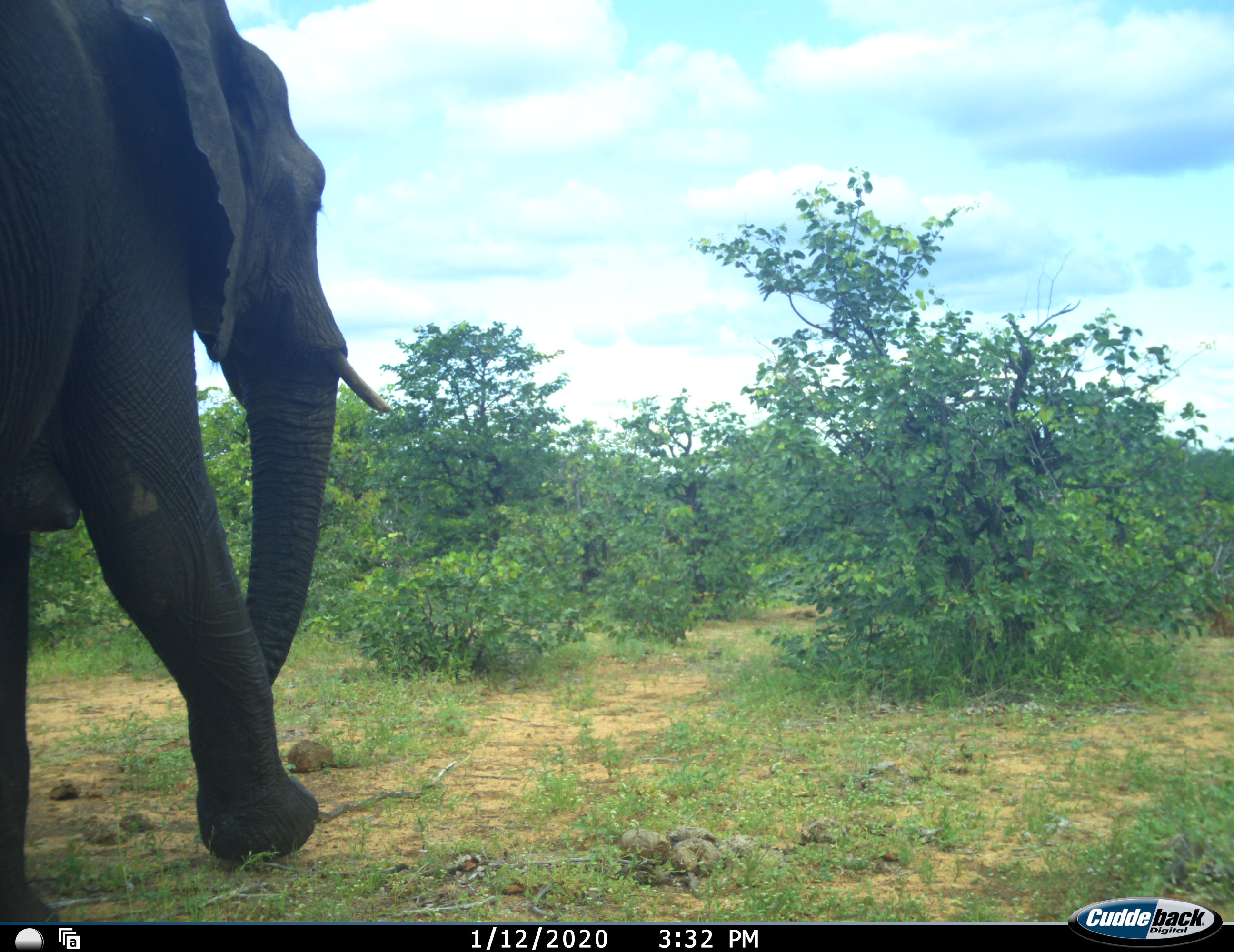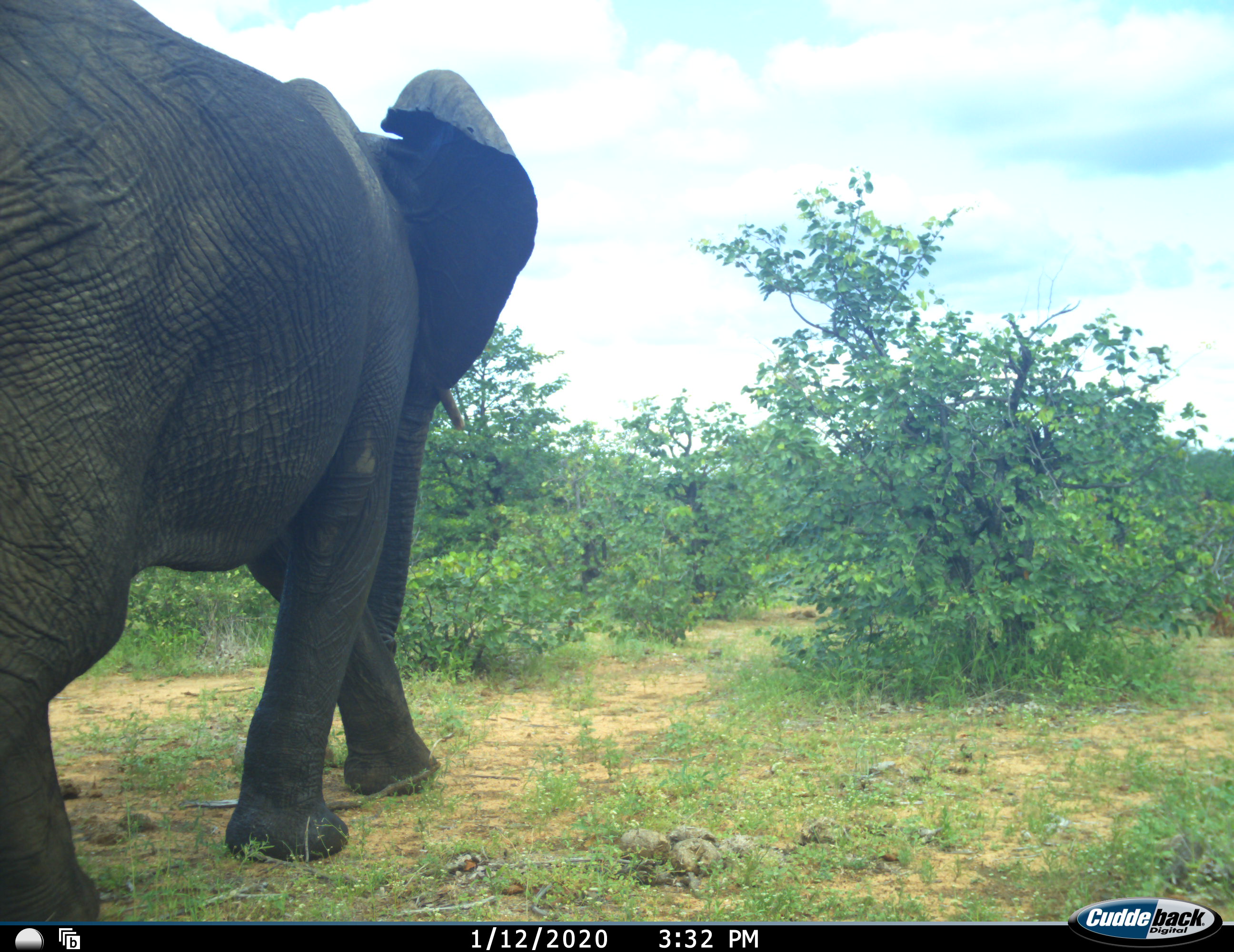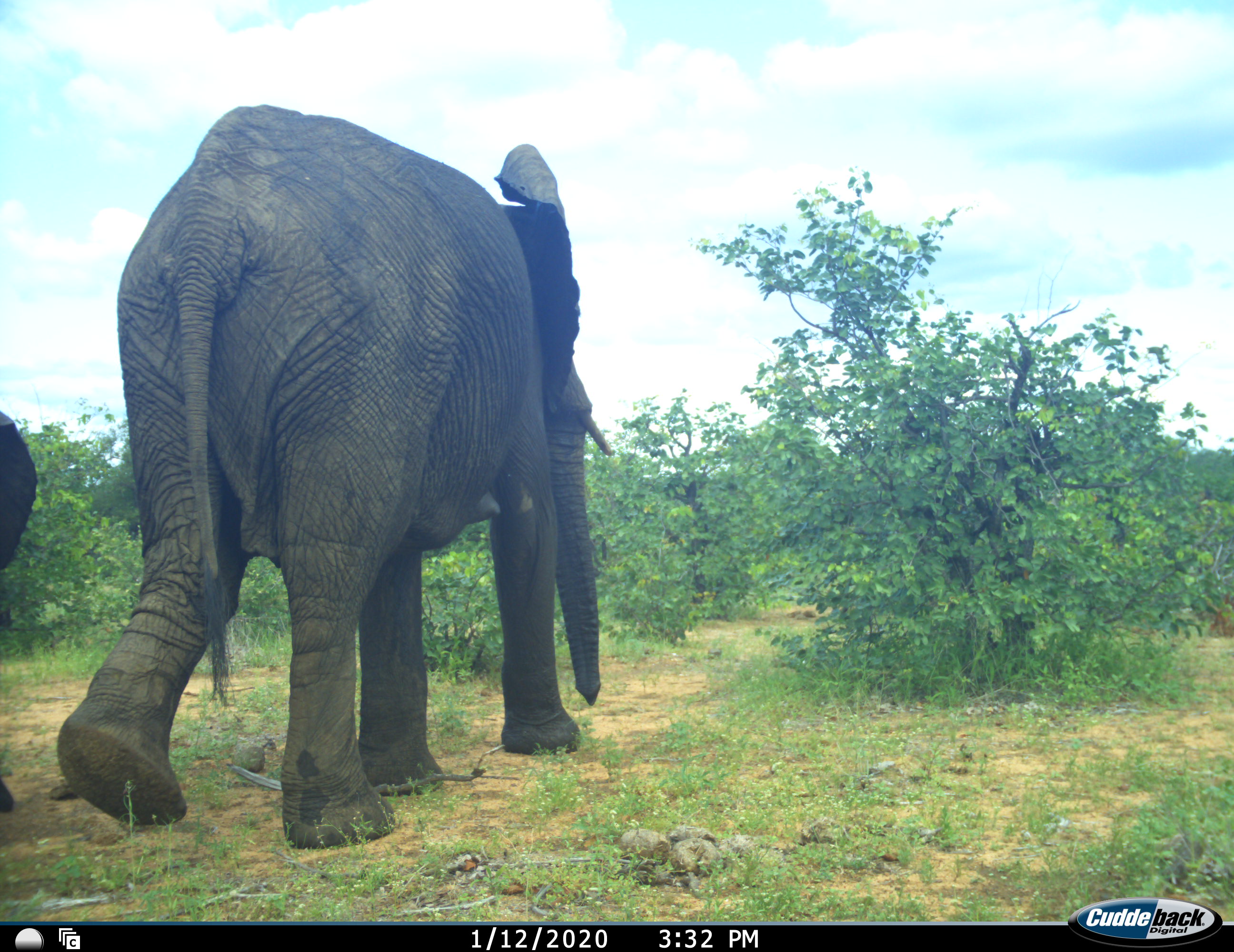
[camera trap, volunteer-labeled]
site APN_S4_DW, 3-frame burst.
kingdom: Animalia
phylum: Chordata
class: Mammalia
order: Proboscidea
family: Elephantidae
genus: Loxodonta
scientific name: Loxodonta africana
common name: african bush elephant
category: elephant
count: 2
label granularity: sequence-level